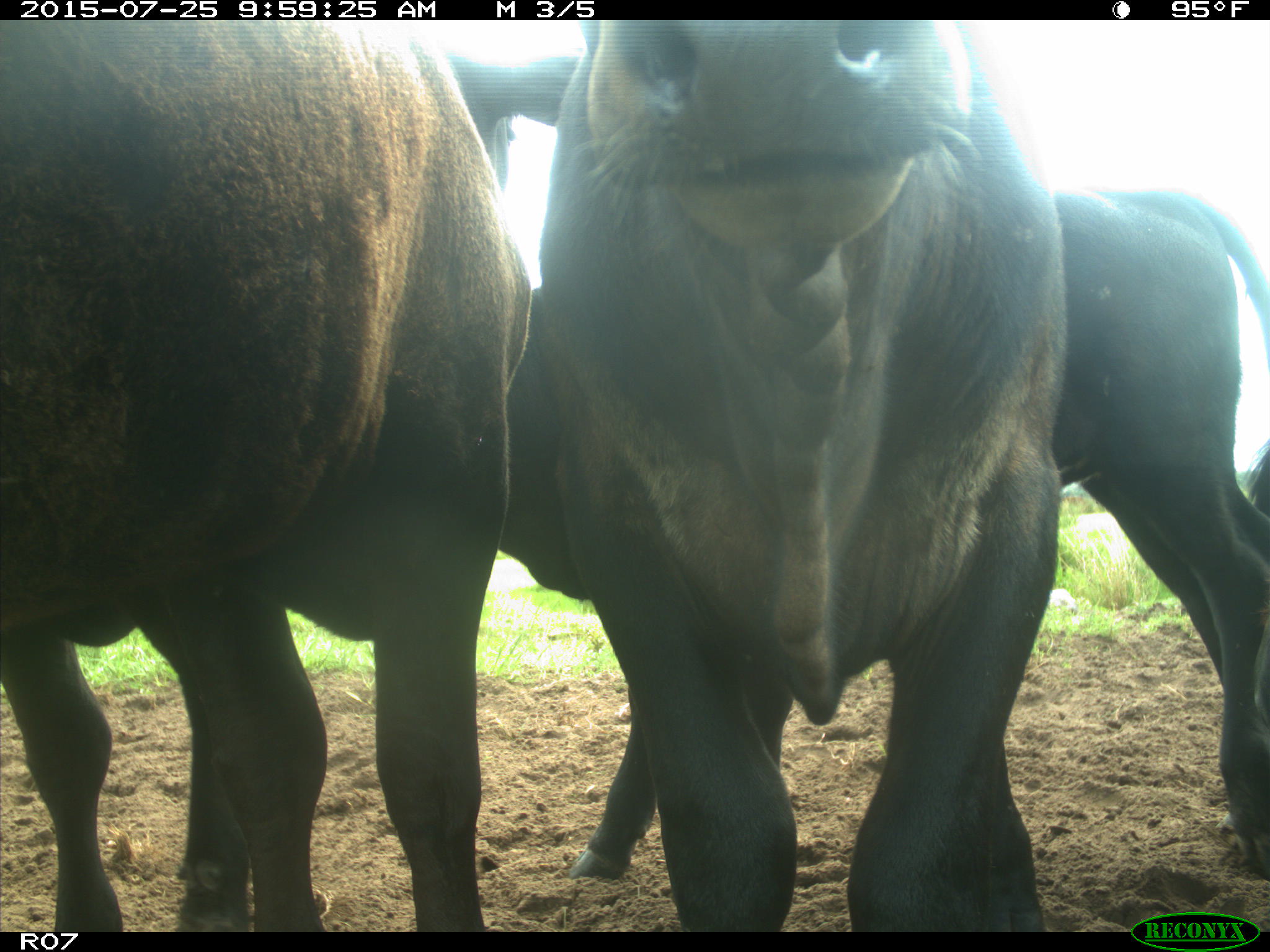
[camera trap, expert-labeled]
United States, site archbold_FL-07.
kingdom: Animalia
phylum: Chordata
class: Mammalia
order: Artiodactyla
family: Bovidae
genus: Bos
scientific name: Bos taurus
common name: domestic cow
Bos taurus (domestic cow).